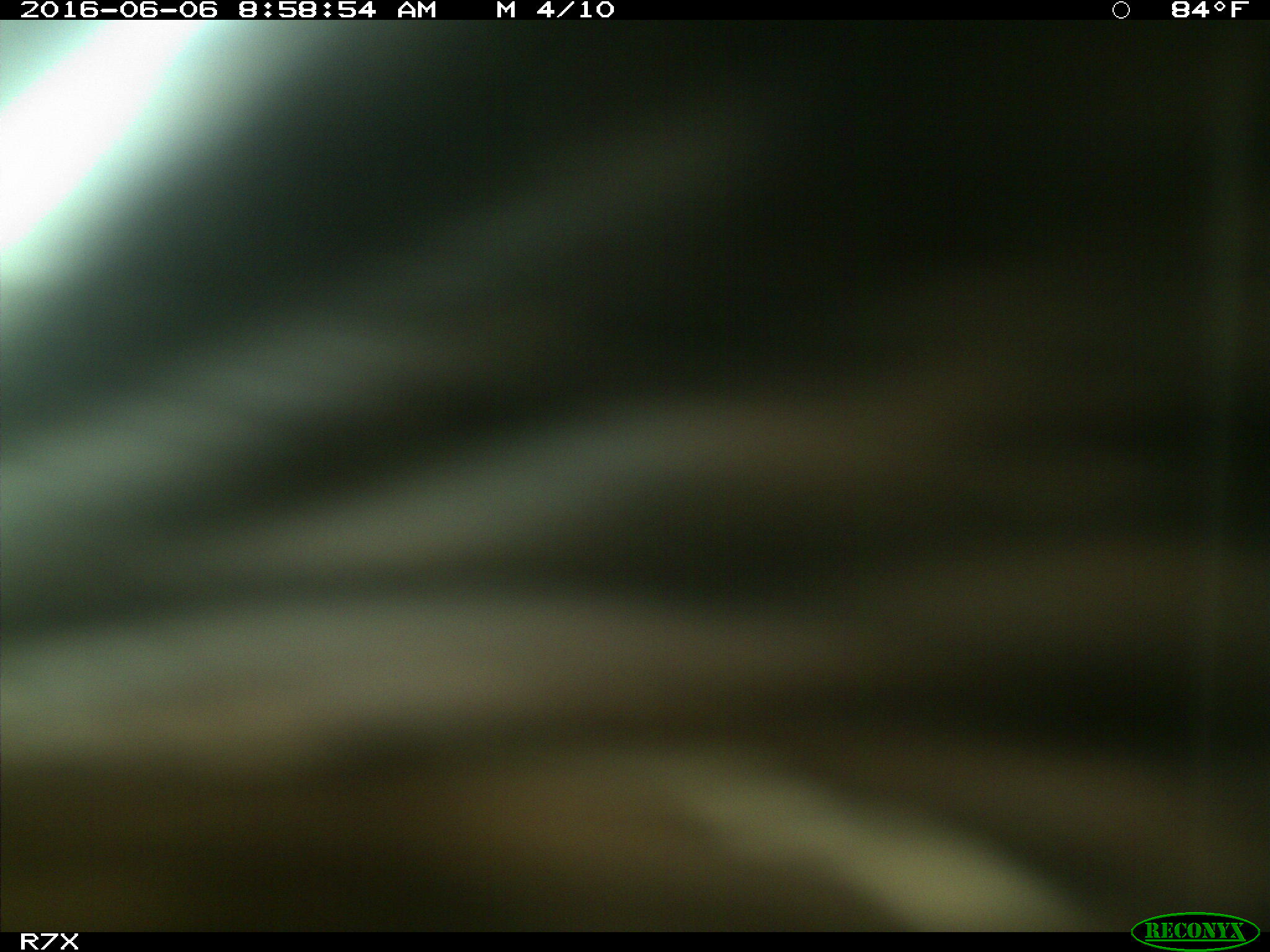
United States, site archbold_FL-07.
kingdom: Animalia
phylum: Chordata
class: Mammalia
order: Artiodactyla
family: Bovidae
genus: Bos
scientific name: Bos taurus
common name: domestic cow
Bos taurus (domestic cow).